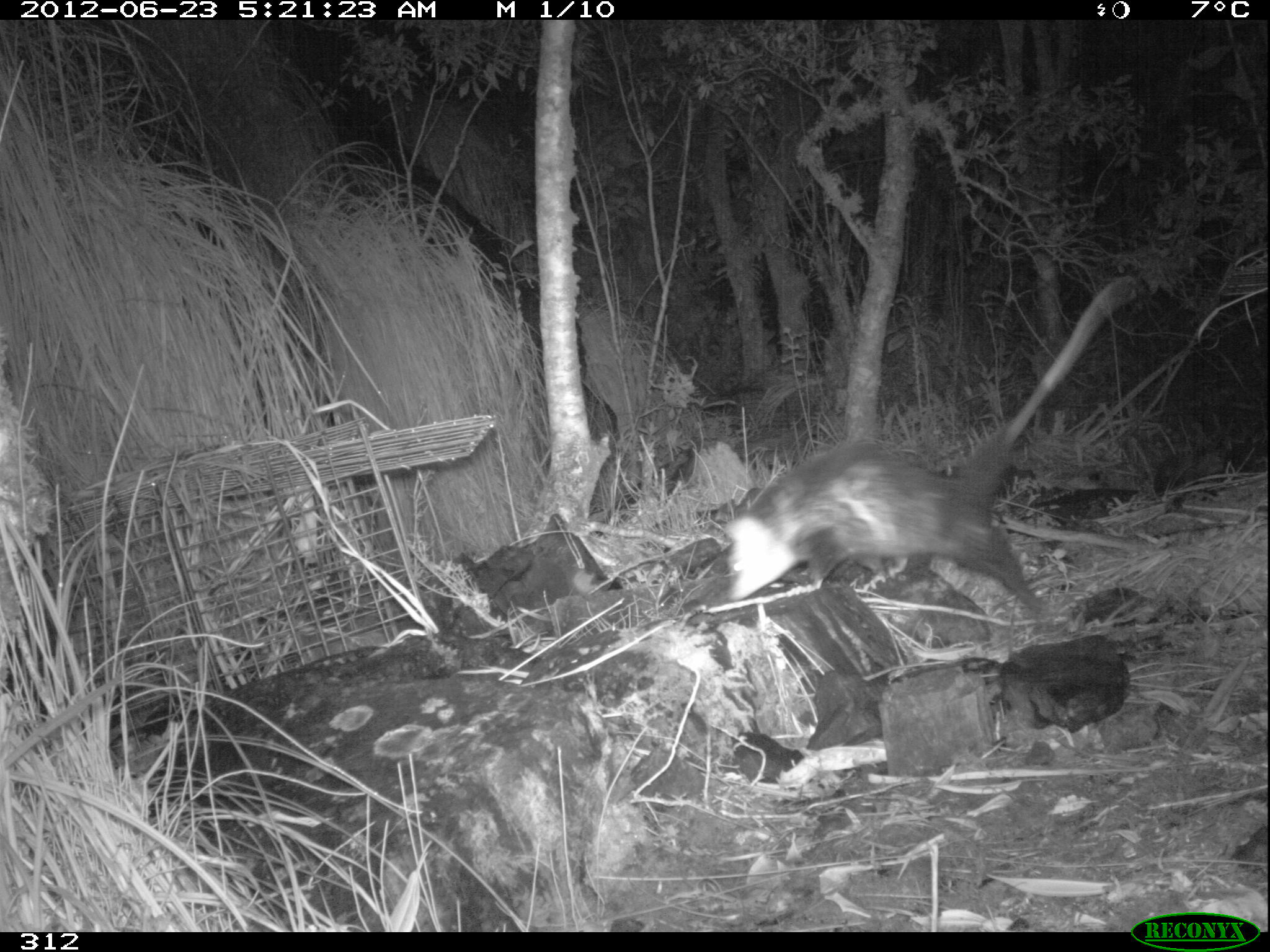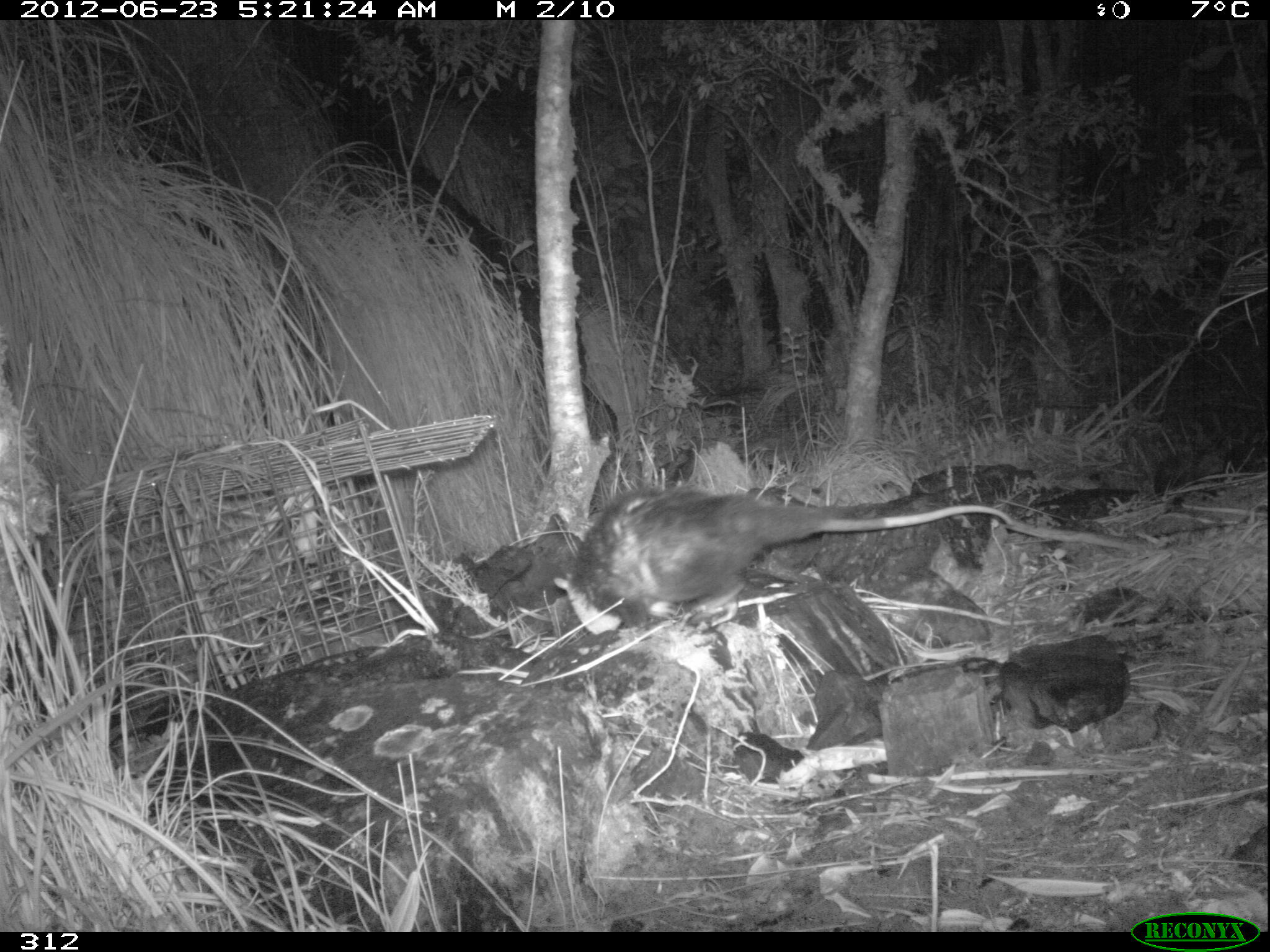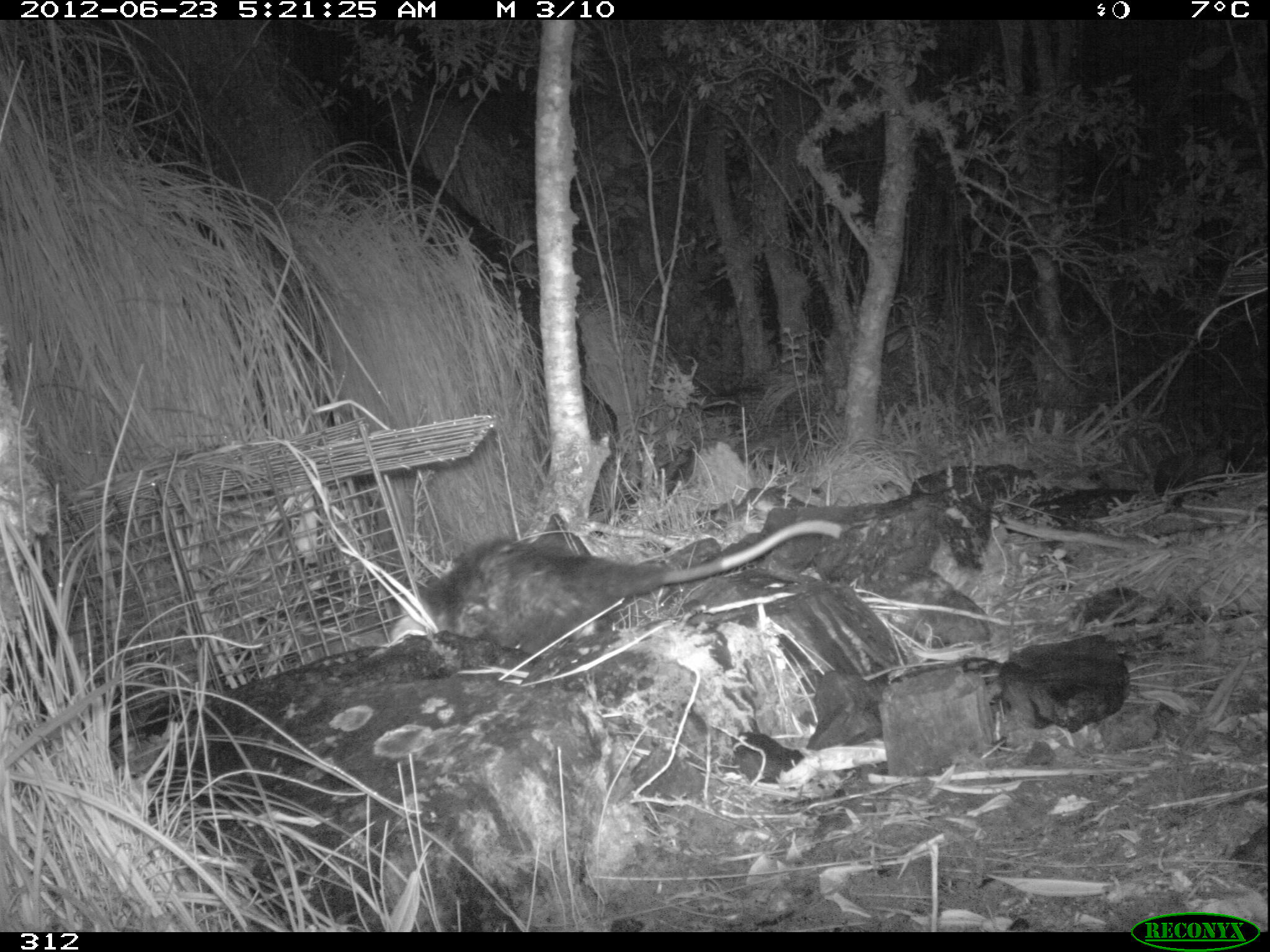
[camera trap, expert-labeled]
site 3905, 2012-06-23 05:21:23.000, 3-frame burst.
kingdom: Animalia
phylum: Chordata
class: Mammalia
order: Didelphimorphia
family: Didelphidae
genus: Didelphis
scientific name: Didelphis pernigra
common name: andean white-eared opossum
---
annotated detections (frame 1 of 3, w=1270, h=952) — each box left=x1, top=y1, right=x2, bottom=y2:
didelphis pernigra: left=721, top=278, right=1134, bottom=639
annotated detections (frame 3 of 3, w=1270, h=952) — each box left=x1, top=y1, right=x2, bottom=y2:
didelphis pernigra: left=386, top=517, right=842, bottom=657